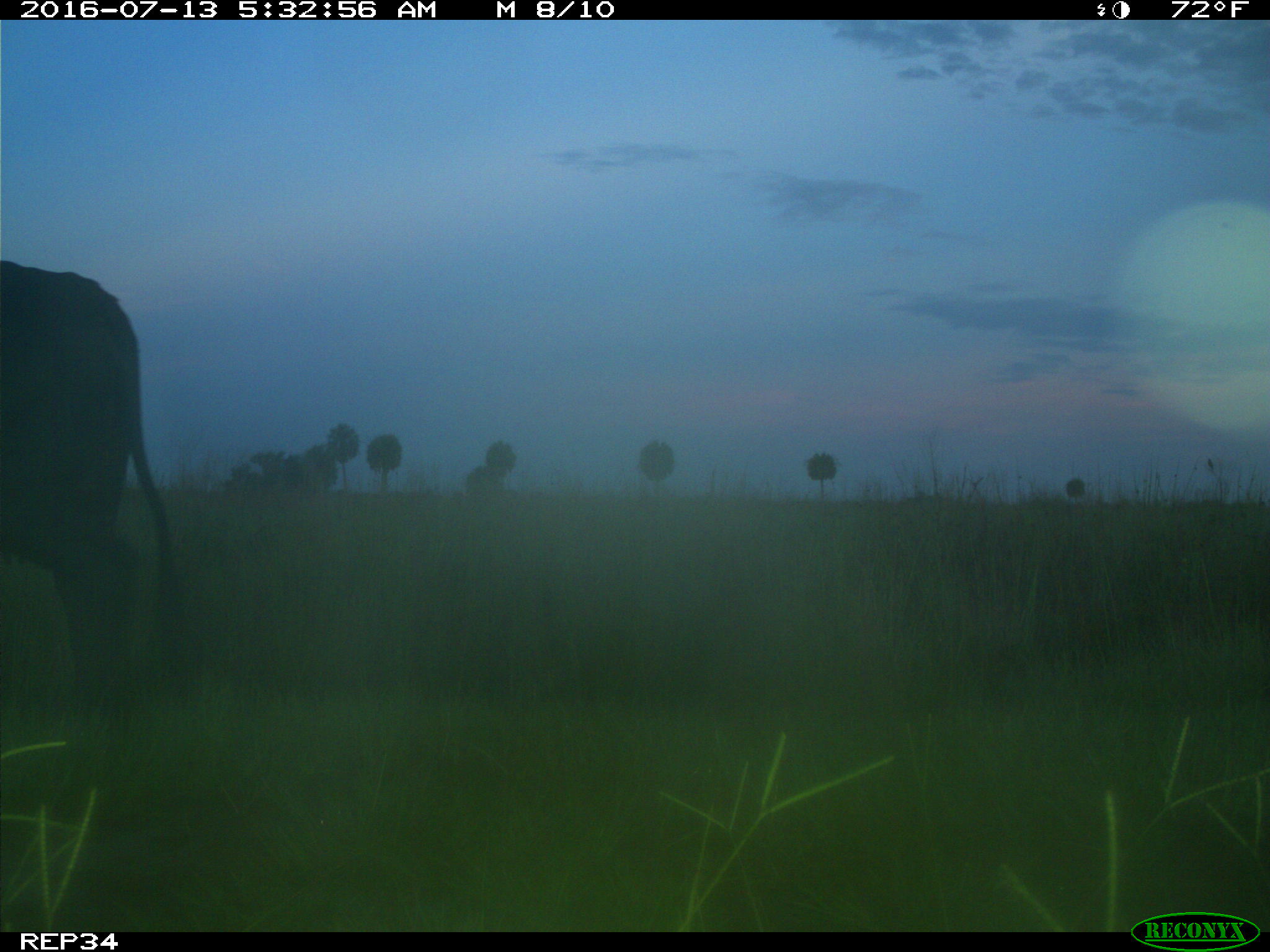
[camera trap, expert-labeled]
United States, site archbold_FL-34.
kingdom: Animalia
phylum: Chordata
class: Mammalia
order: Artiodactyla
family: Bovidae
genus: Bos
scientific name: Bos taurus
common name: domestic cow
Bos taurus (domestic cow).